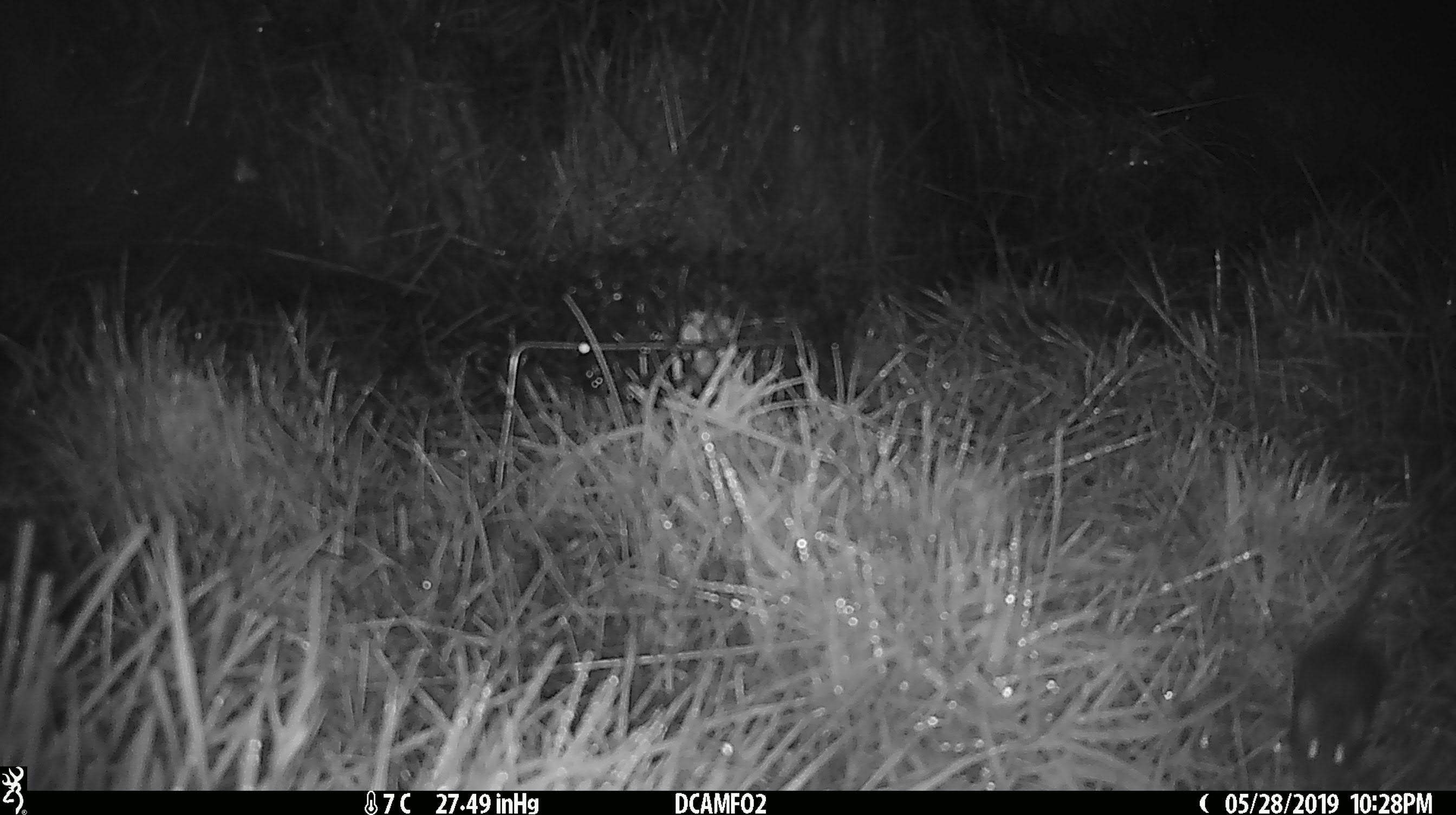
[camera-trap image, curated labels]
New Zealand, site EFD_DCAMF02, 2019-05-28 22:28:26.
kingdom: Animalia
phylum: Chordata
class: Mammalia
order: Rodentia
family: Muridae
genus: Mus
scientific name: Mus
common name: mouse